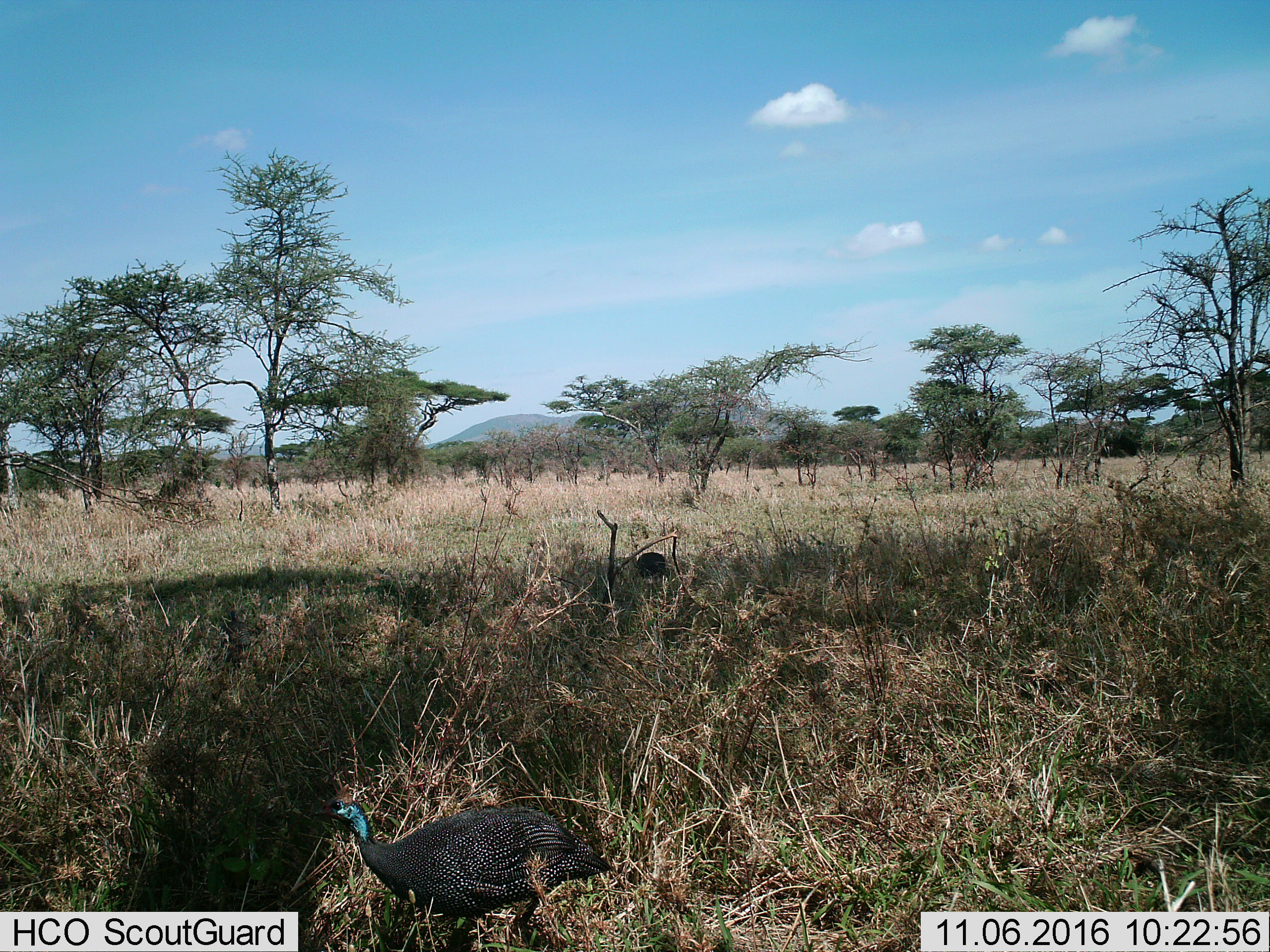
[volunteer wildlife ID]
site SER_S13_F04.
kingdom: Animalia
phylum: Chordata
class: Aves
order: Galliformes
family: Numididae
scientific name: Numididae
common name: guineafowl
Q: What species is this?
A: Guineafowl (Numididae).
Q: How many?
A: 2.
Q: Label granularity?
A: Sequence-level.